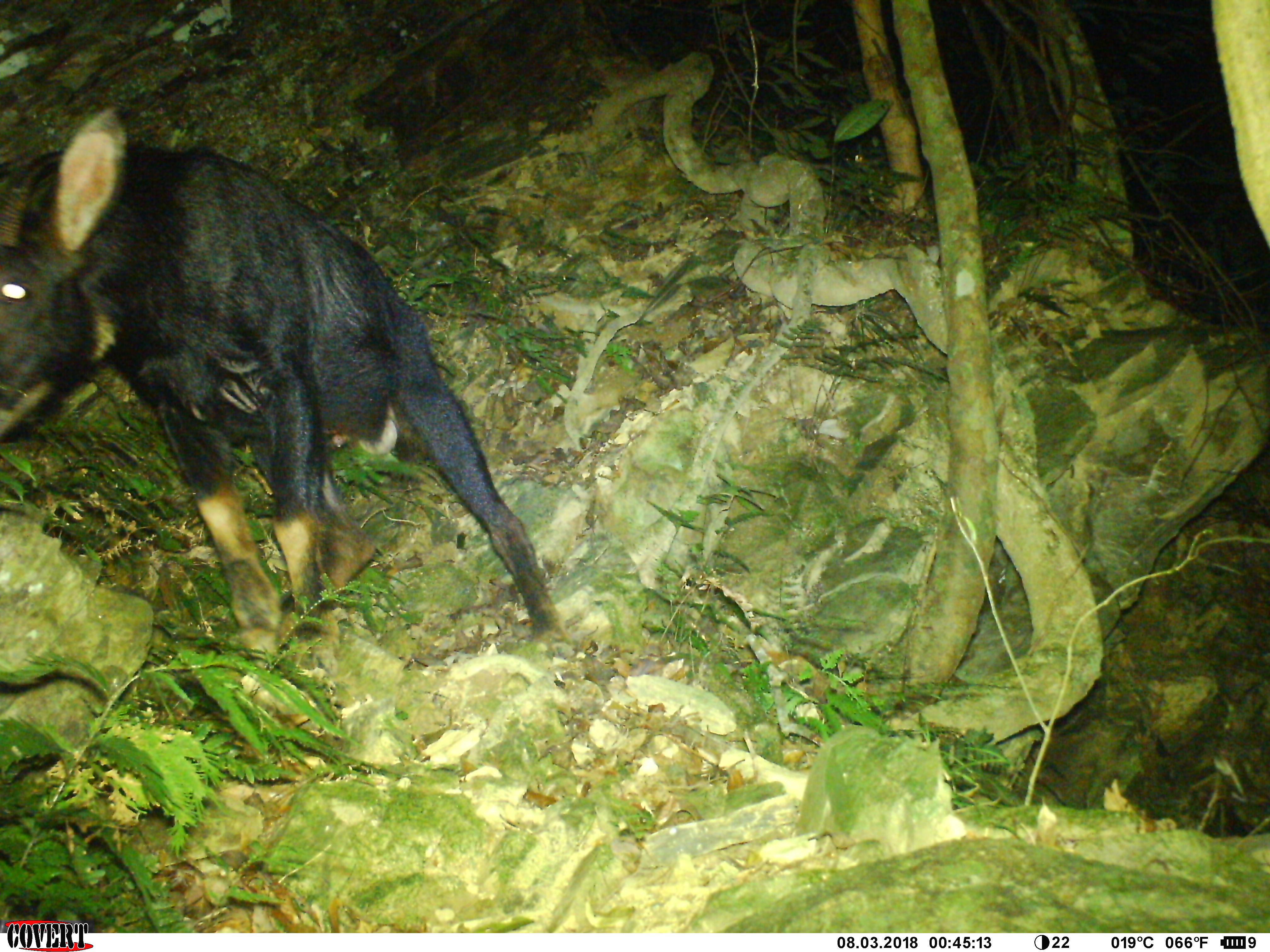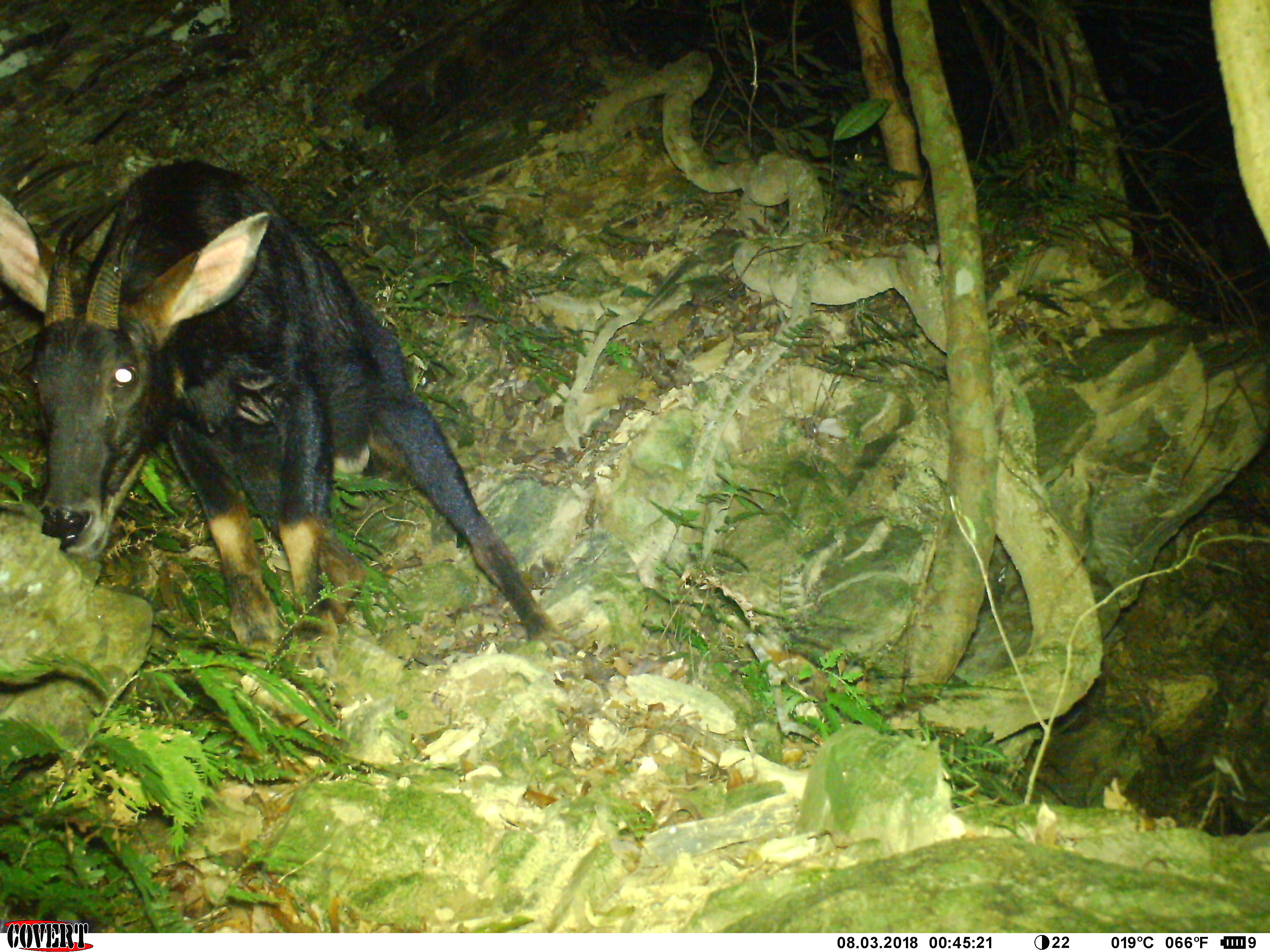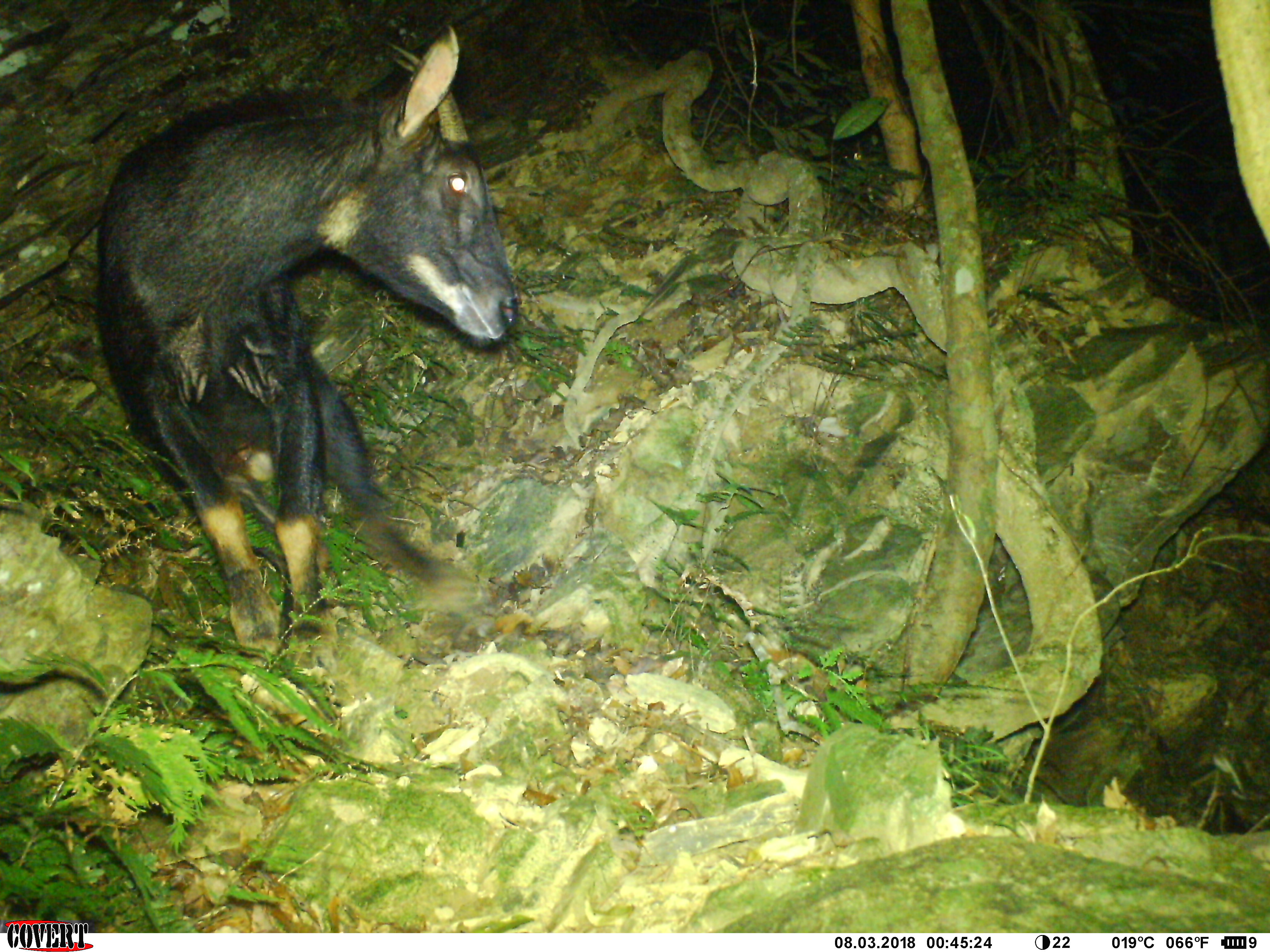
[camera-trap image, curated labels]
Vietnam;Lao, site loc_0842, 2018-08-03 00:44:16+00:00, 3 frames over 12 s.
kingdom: Animalia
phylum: Chordata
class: Mammalia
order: Artiodactyla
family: Bovidae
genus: Capricornis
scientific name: Capricornis sumatraensis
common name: chinese serow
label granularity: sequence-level